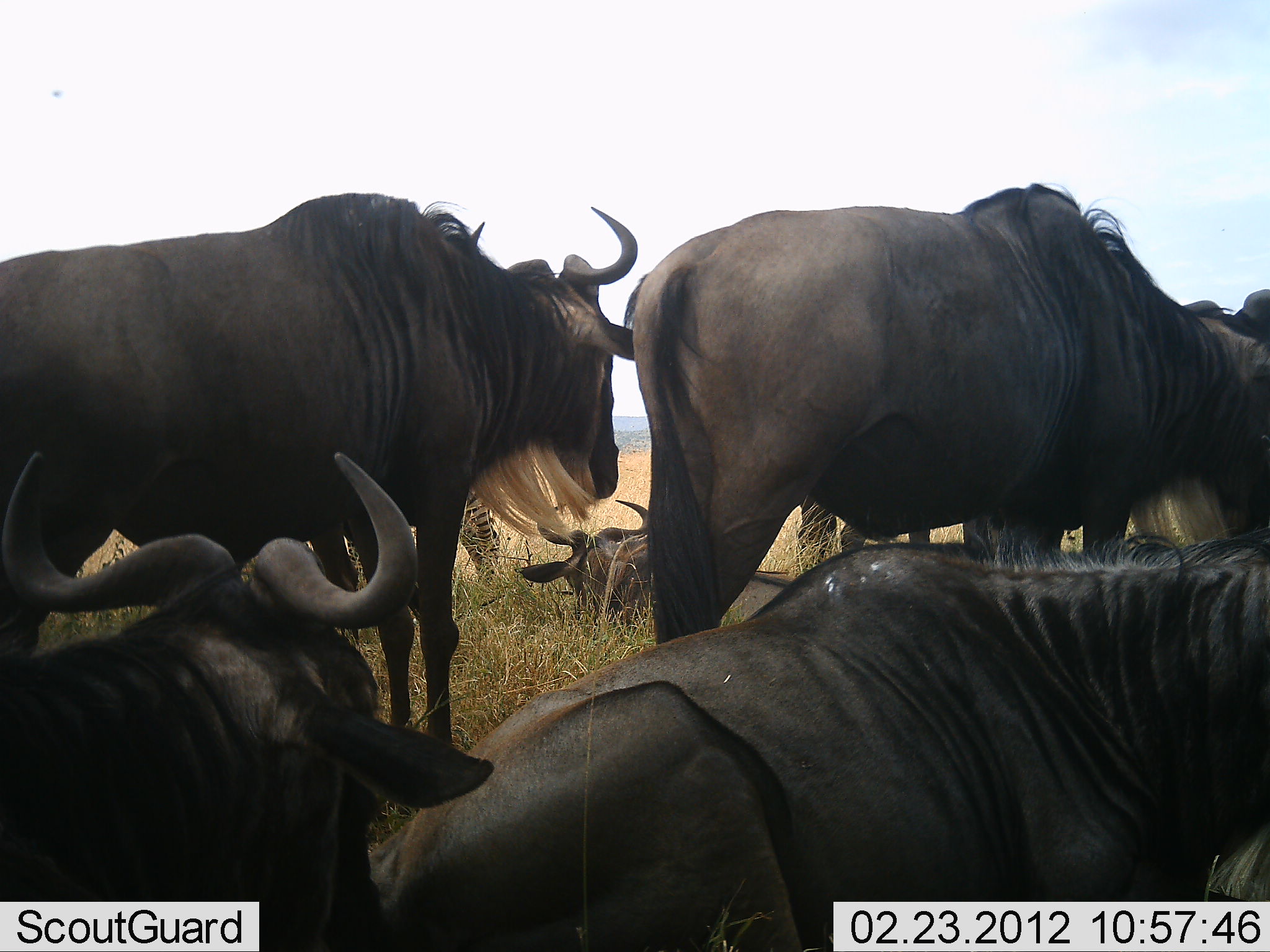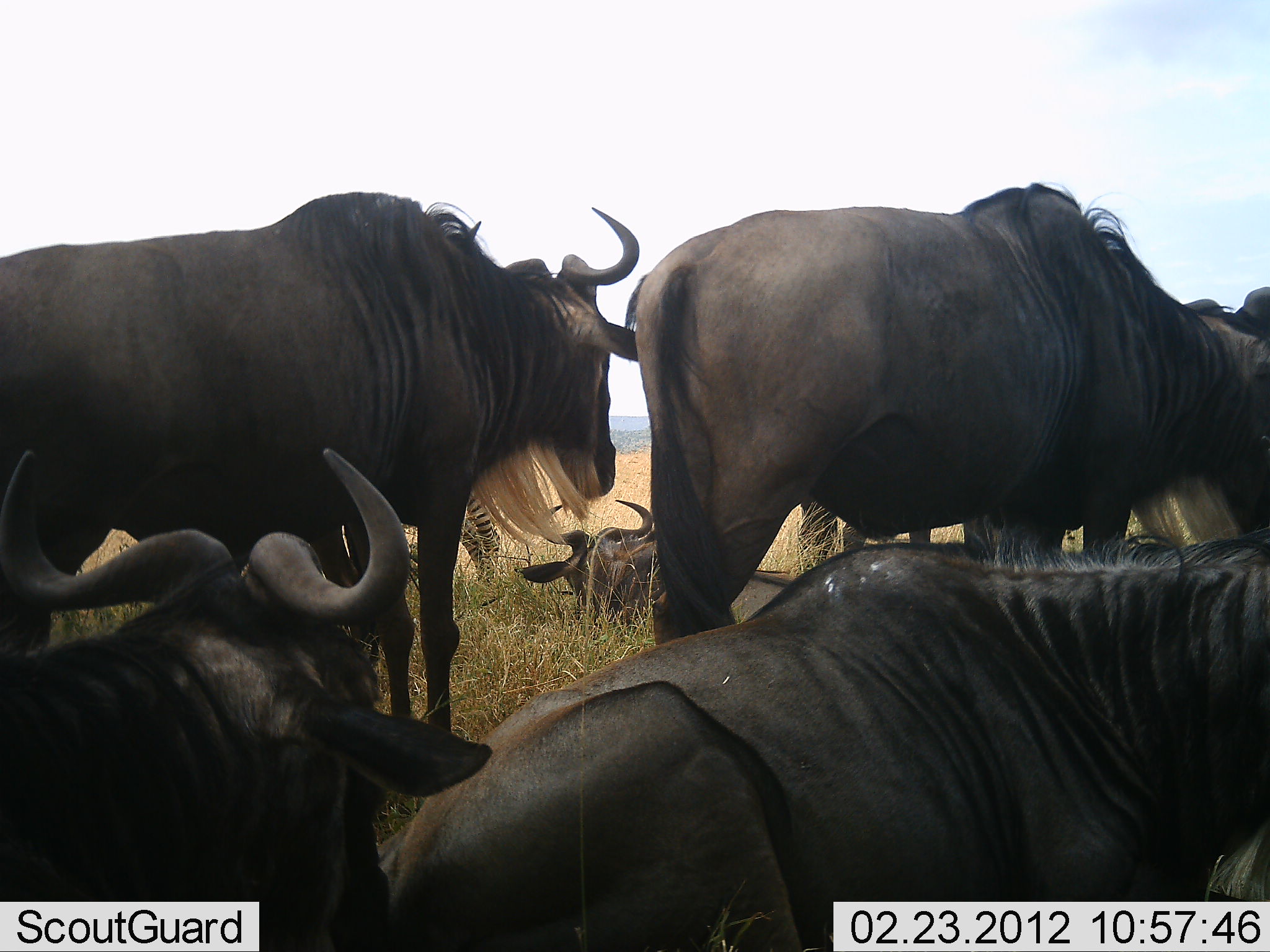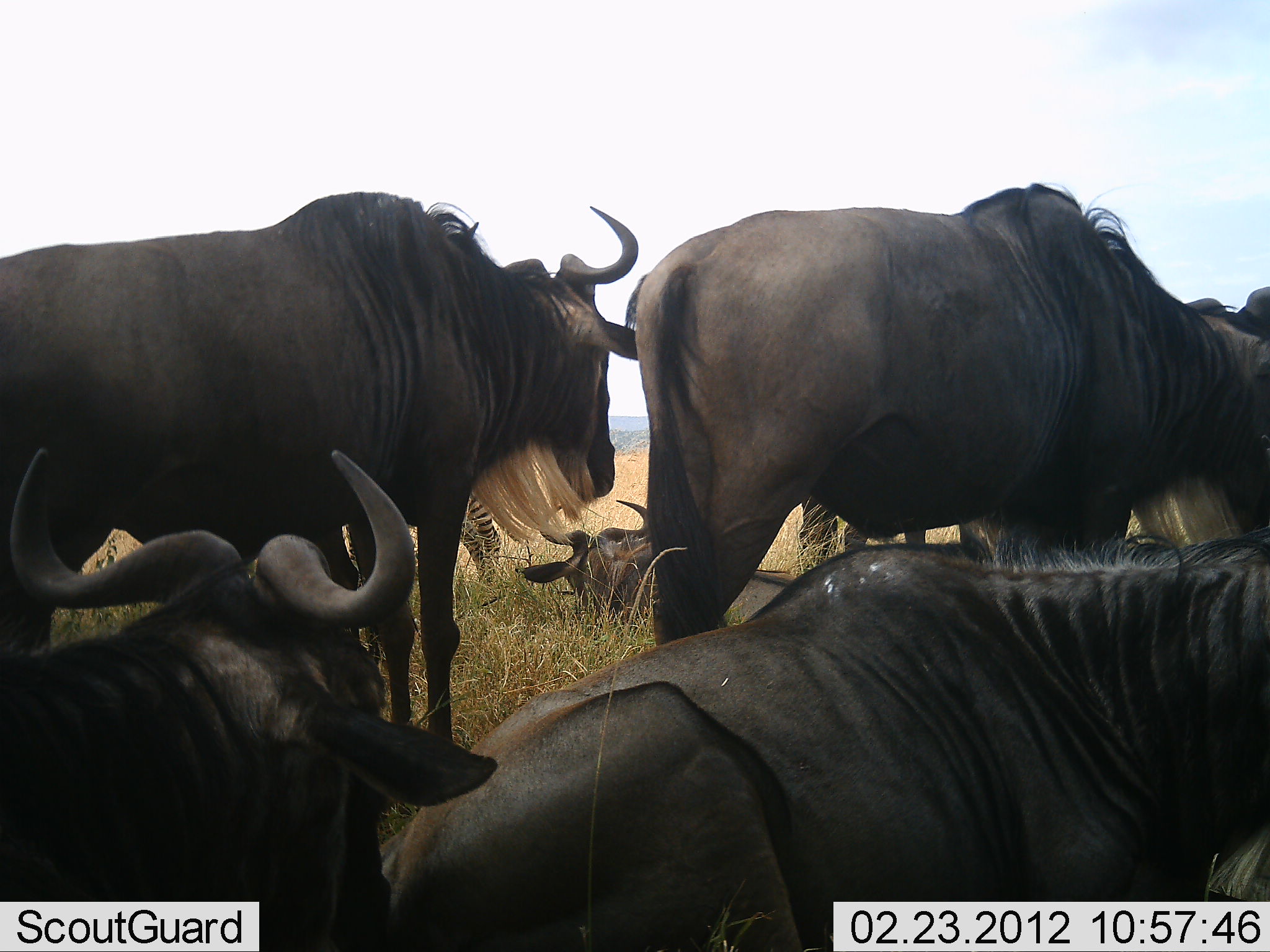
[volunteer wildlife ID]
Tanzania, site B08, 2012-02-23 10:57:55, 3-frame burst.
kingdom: Animalia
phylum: Chordata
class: Mammalia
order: Artiodactyla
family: Bovidae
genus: Connochaetes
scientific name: Connochaetes taurinus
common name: blue wildebeest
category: wildebeest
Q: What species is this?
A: Wildebeest (blue wildebeest) (Connochaetes taurinus).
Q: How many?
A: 6.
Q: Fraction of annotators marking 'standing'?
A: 82%.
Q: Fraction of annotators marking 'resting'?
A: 97%.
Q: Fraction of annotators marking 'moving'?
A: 0%.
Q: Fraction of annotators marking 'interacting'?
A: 0%.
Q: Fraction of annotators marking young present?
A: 0%.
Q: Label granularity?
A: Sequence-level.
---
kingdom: Animalia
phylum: Chordata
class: Mammalia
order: Perissodactyla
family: Equidae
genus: Equus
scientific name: Equus quagga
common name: plains zebra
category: zebra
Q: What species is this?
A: Zebra (plains zebra) (Equus quagga).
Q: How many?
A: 1.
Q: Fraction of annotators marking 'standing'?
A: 100%.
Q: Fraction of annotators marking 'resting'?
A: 5%.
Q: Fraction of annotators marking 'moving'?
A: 0%.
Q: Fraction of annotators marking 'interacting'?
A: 0%.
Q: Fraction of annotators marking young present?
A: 0%.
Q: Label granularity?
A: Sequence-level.